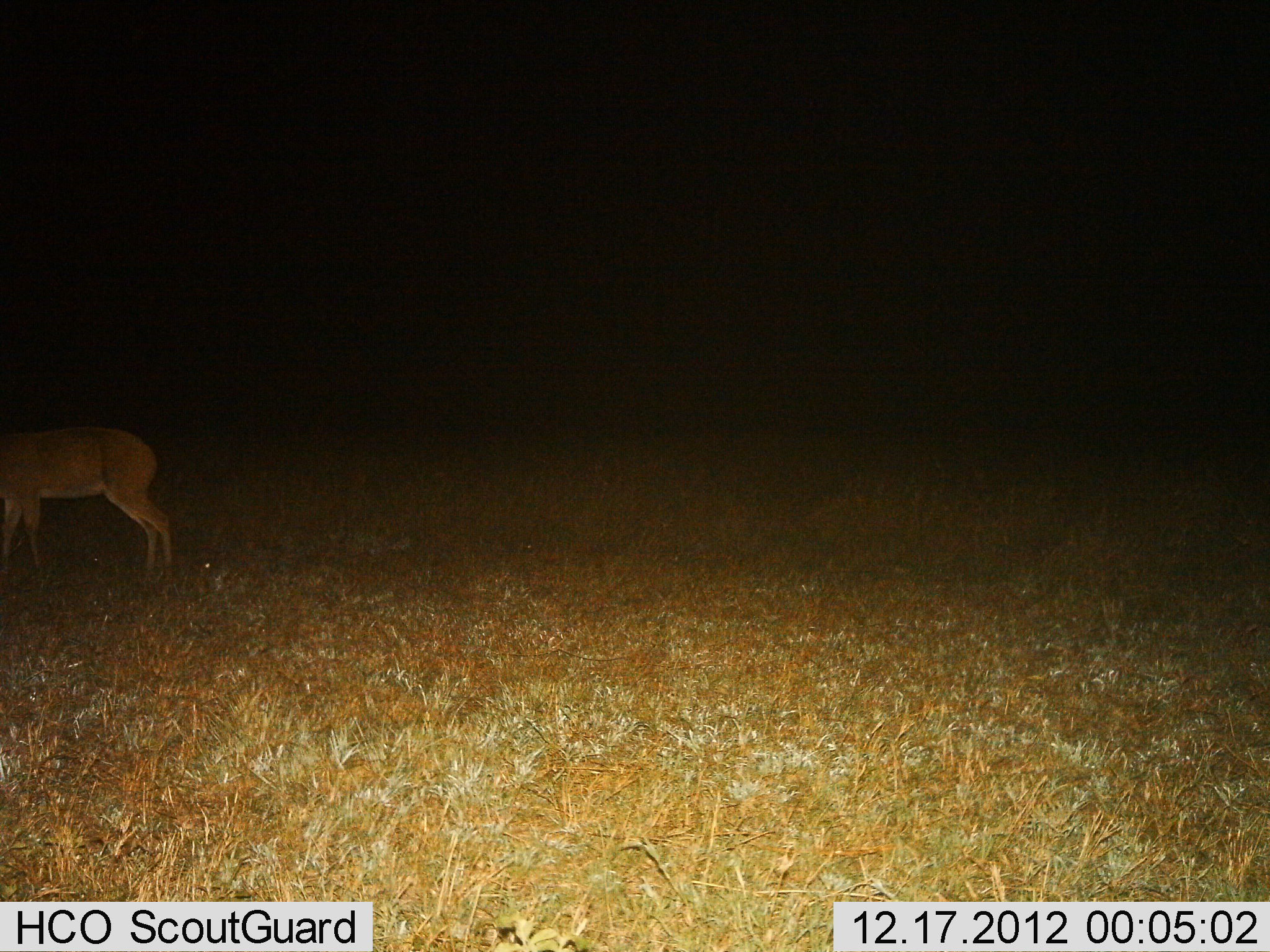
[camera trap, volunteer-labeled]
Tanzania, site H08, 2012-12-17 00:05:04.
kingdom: Animalia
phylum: Chordata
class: Mammalia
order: Artiodactyla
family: Bovidae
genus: Redunca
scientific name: Redunca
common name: reedbuck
Reedbuck (Redunca), count 1. Behavior (volunteer vote fractions): standing 94%, resting 0%, moving 0%, interacting 0%. Young present (vote fraction): 0%. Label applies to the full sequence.